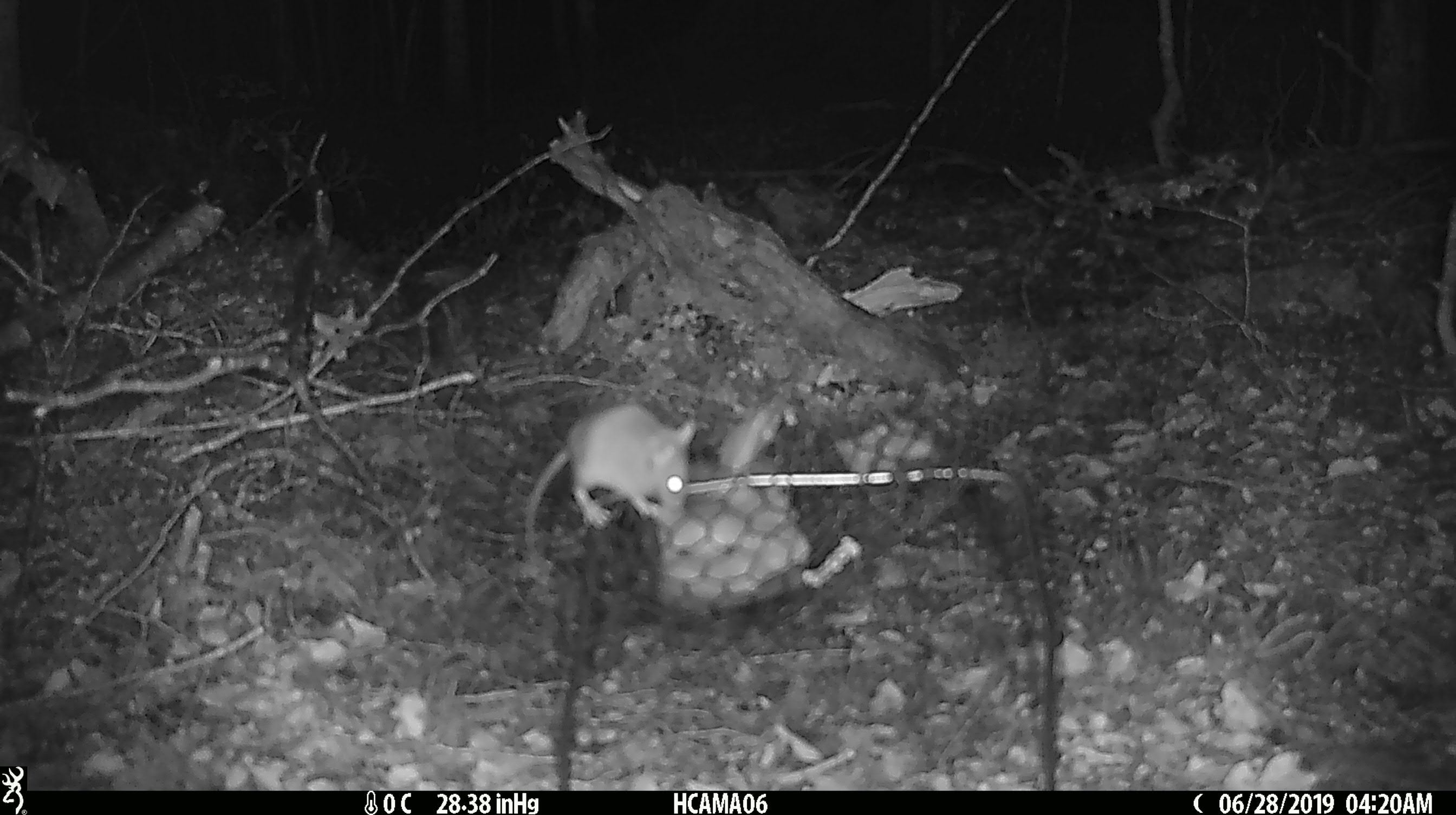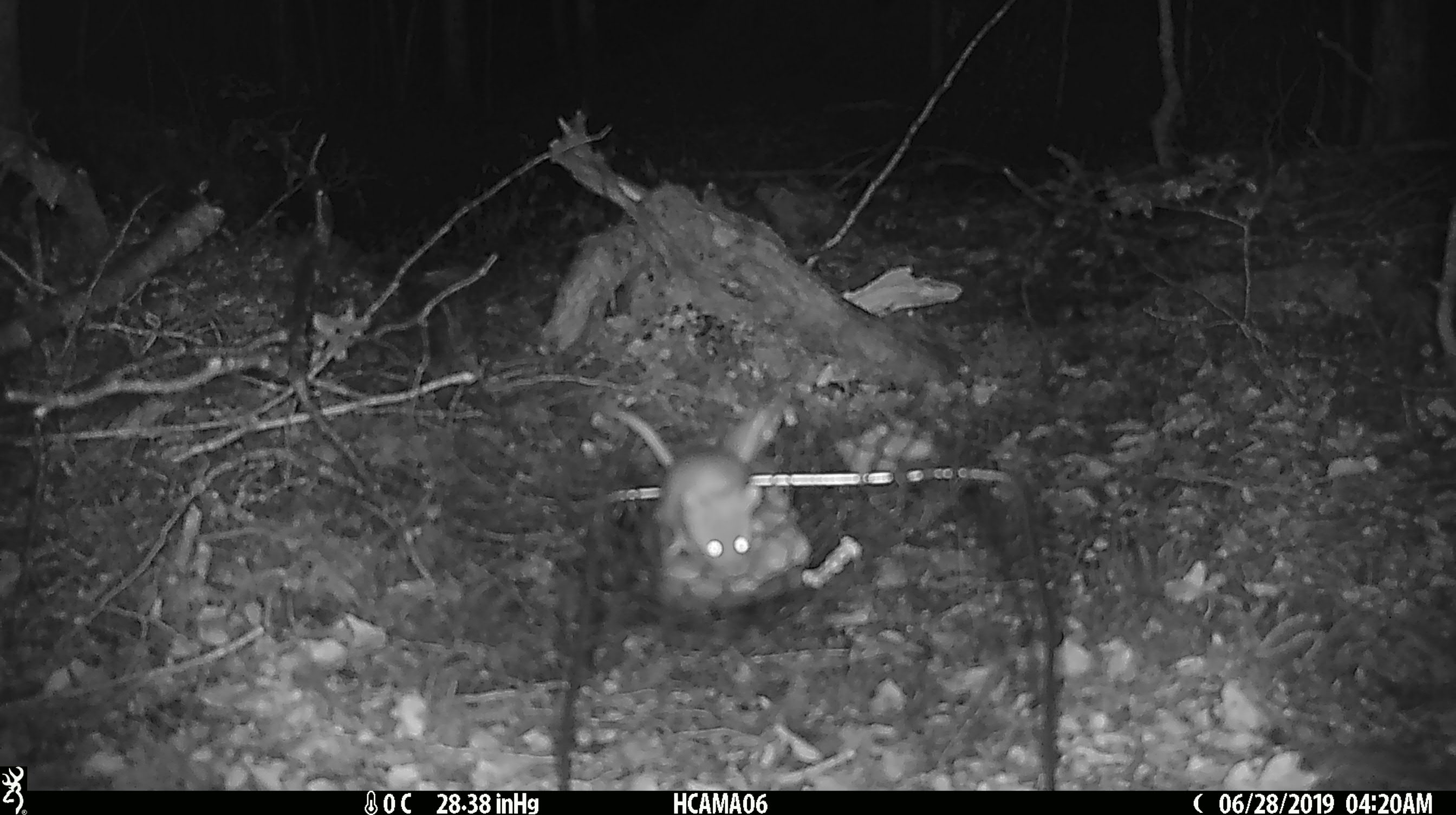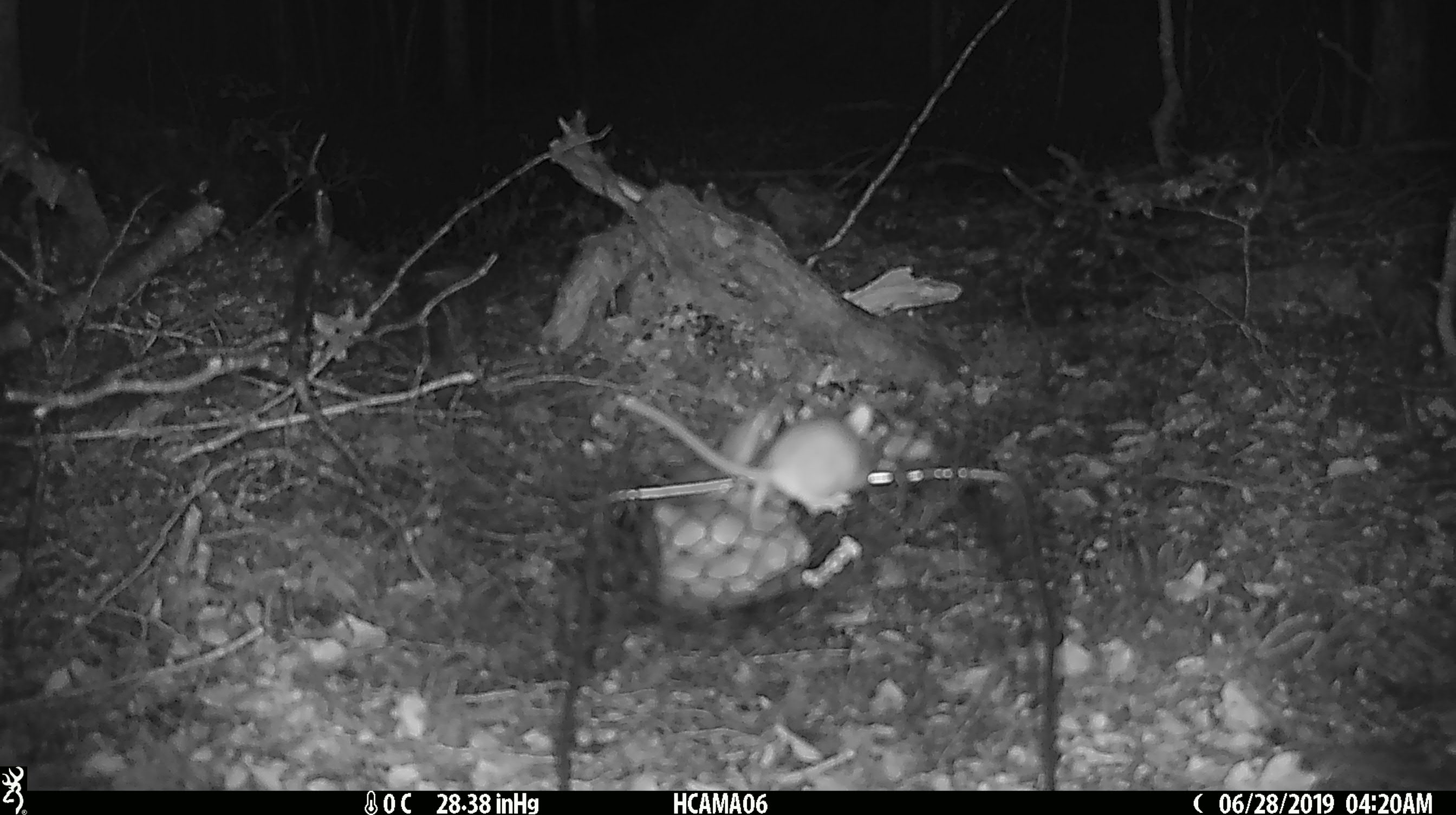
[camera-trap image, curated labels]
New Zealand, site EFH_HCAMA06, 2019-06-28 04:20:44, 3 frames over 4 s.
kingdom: Animalia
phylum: Chordata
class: Mammalia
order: Rodentia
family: Muridae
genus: Mus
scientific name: Mus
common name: mouse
Mouse (Mus).